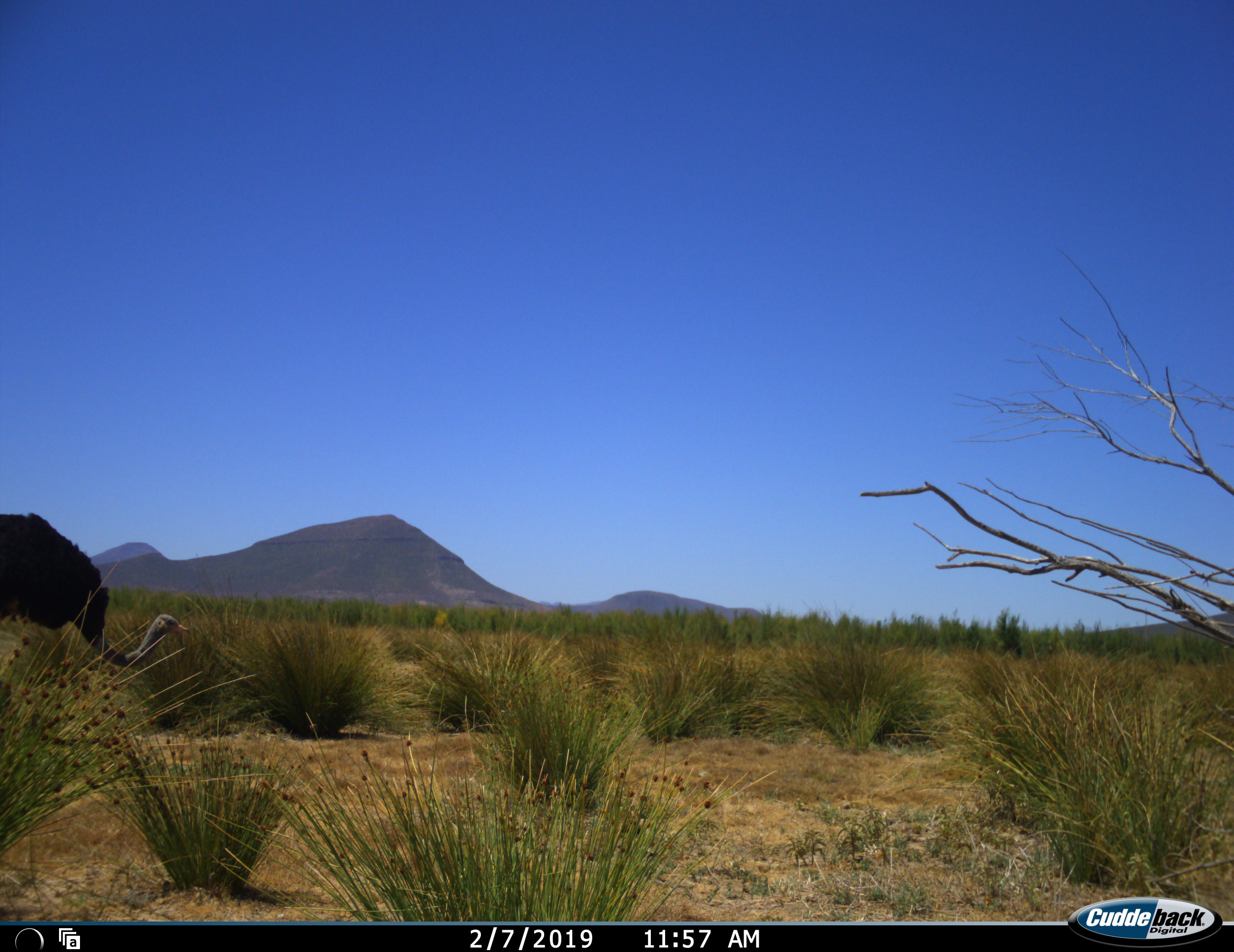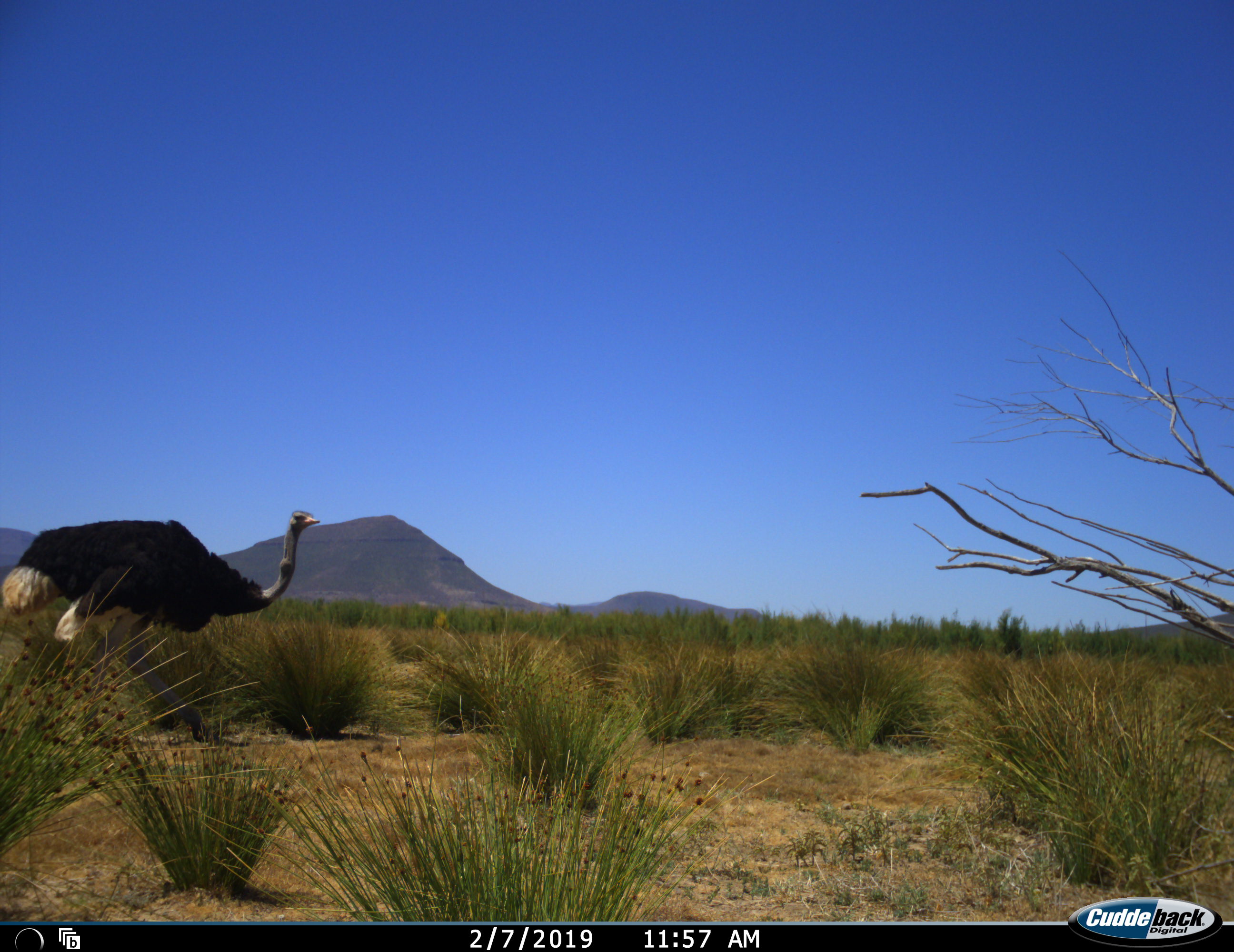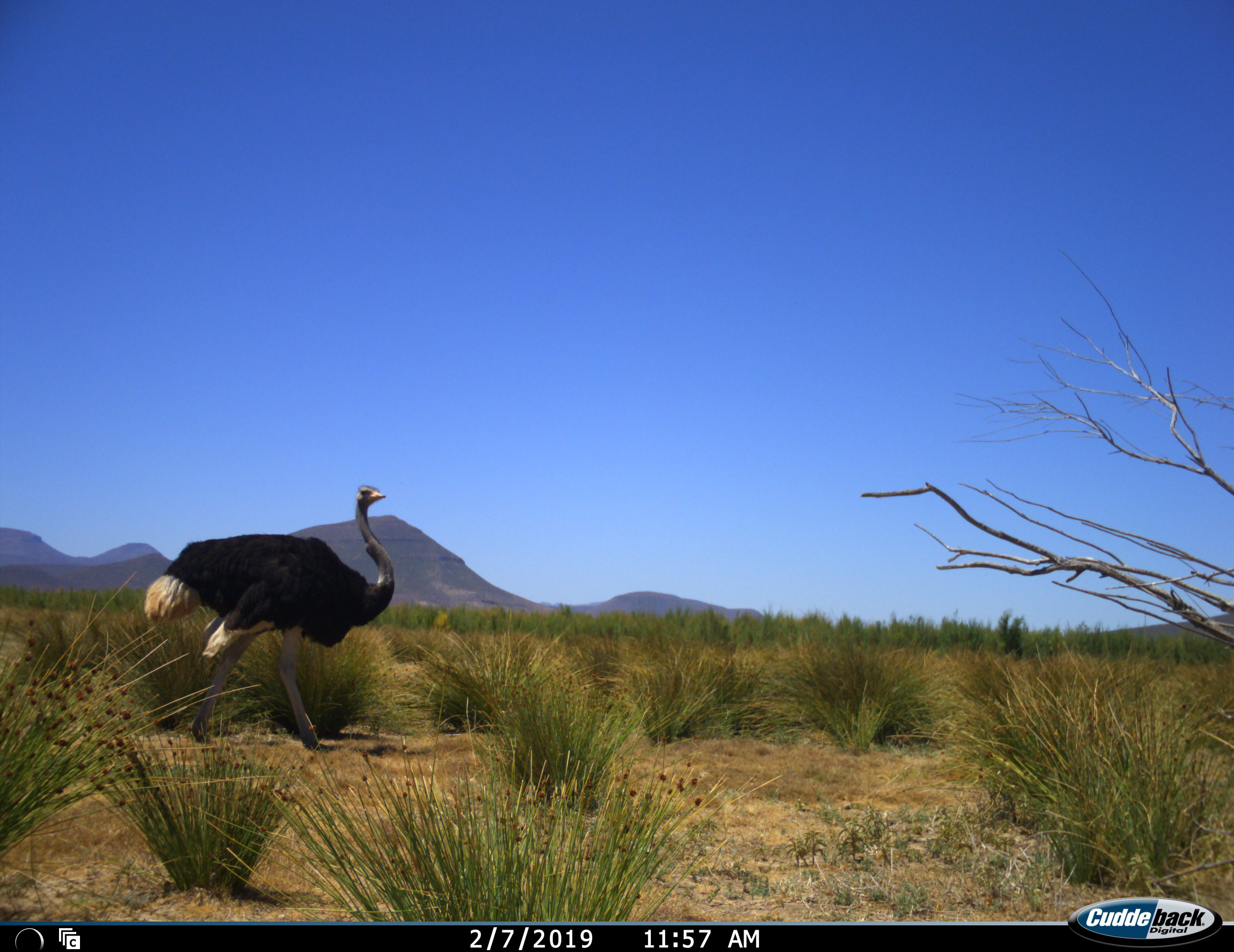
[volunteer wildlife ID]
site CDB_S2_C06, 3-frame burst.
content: unidentified animal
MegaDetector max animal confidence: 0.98